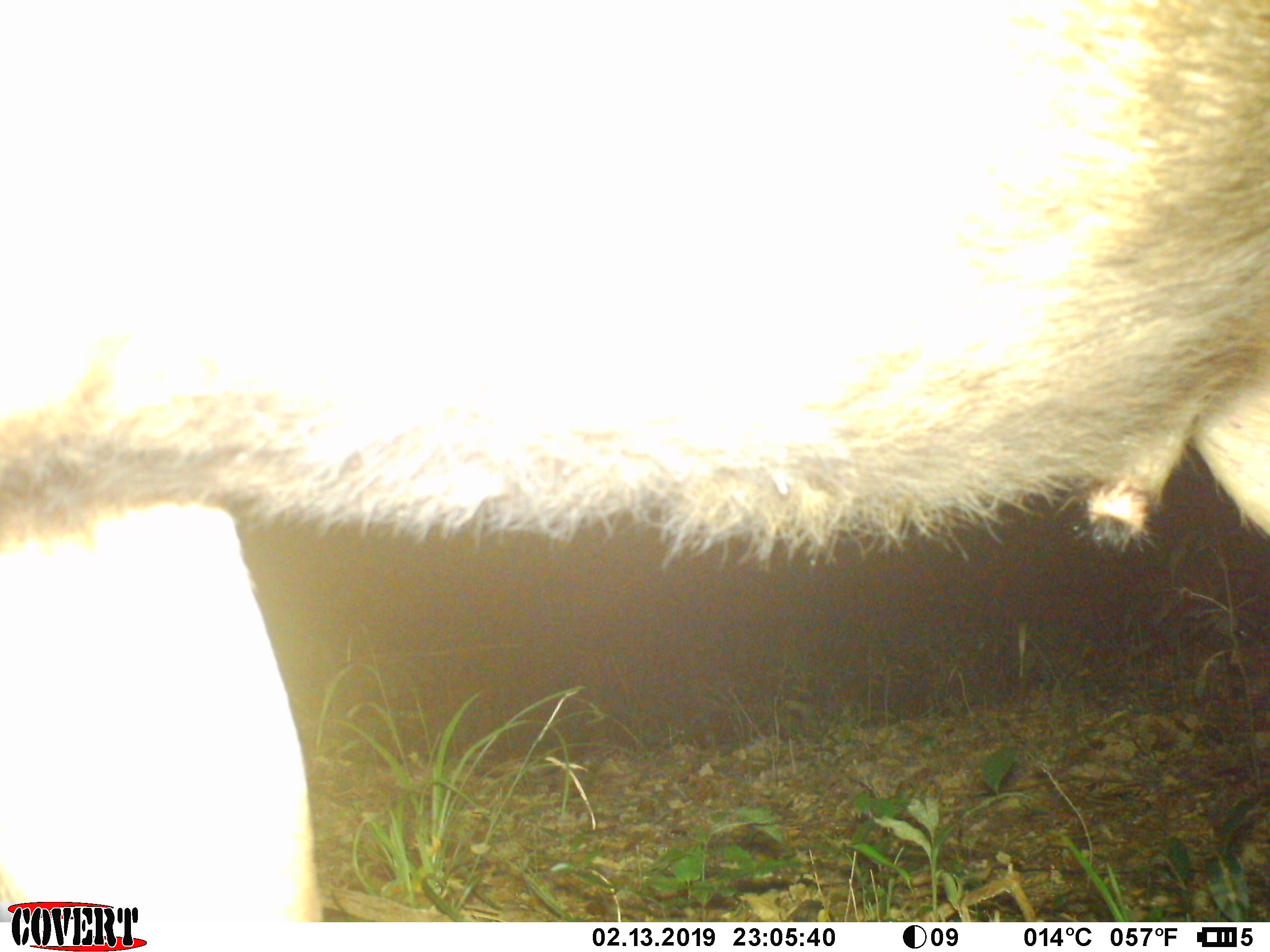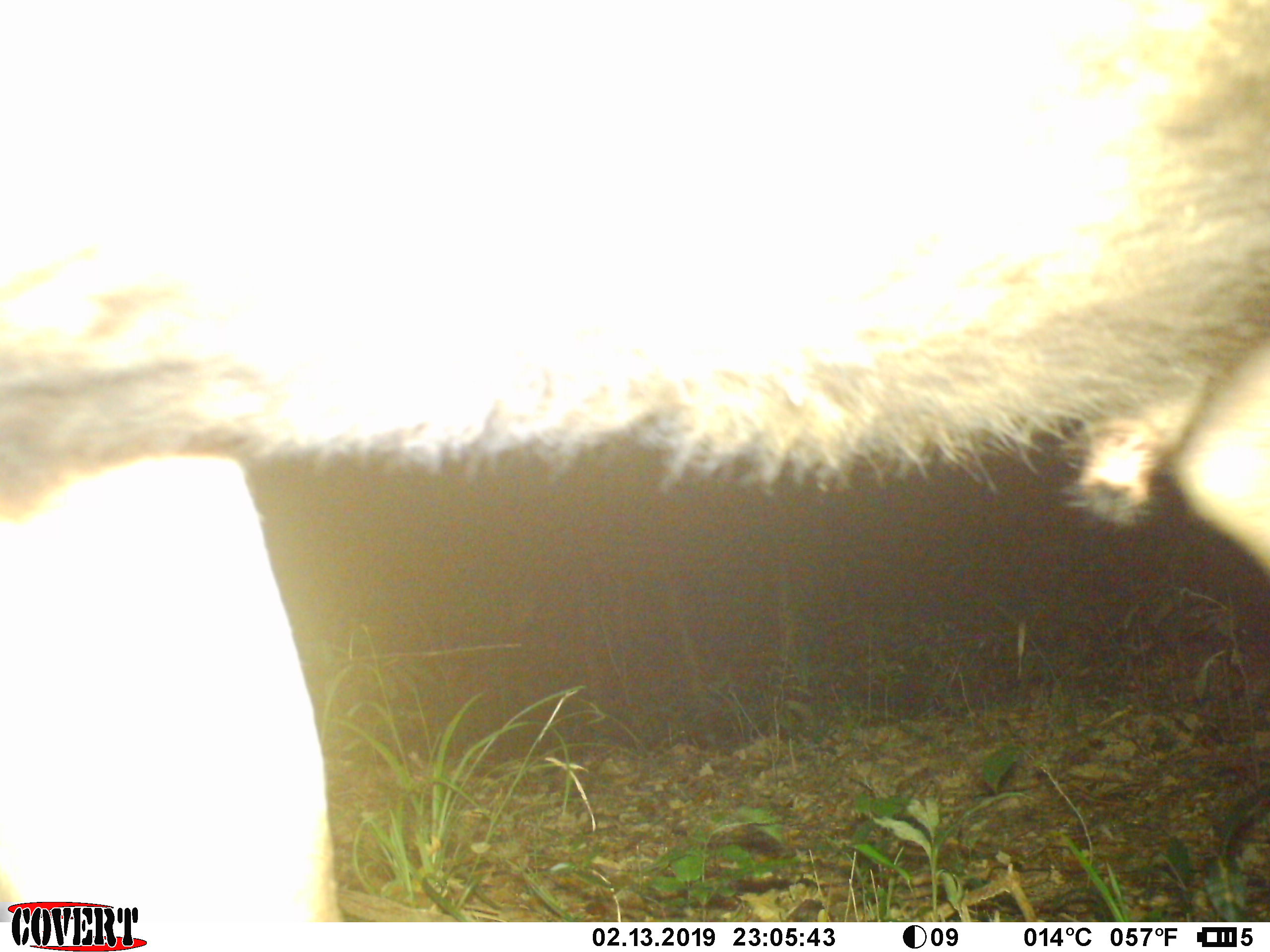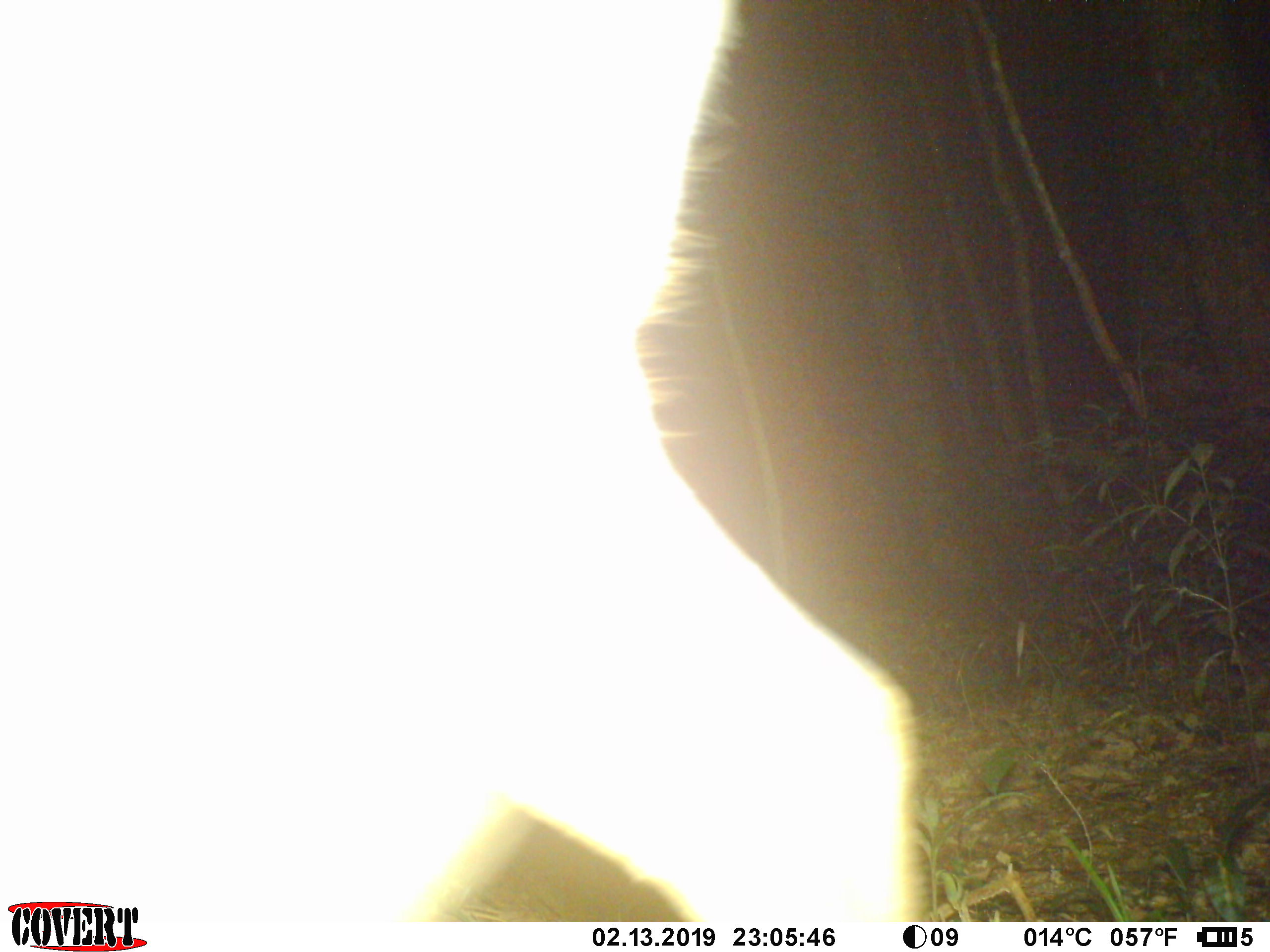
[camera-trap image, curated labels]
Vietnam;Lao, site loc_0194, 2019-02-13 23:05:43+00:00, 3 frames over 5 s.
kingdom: Animalia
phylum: Chordata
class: Mammalia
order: Artiodactyla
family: Cervidae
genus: Rusa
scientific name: Rusa unicolor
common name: sambar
Sambar (Rusa unicolor). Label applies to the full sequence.